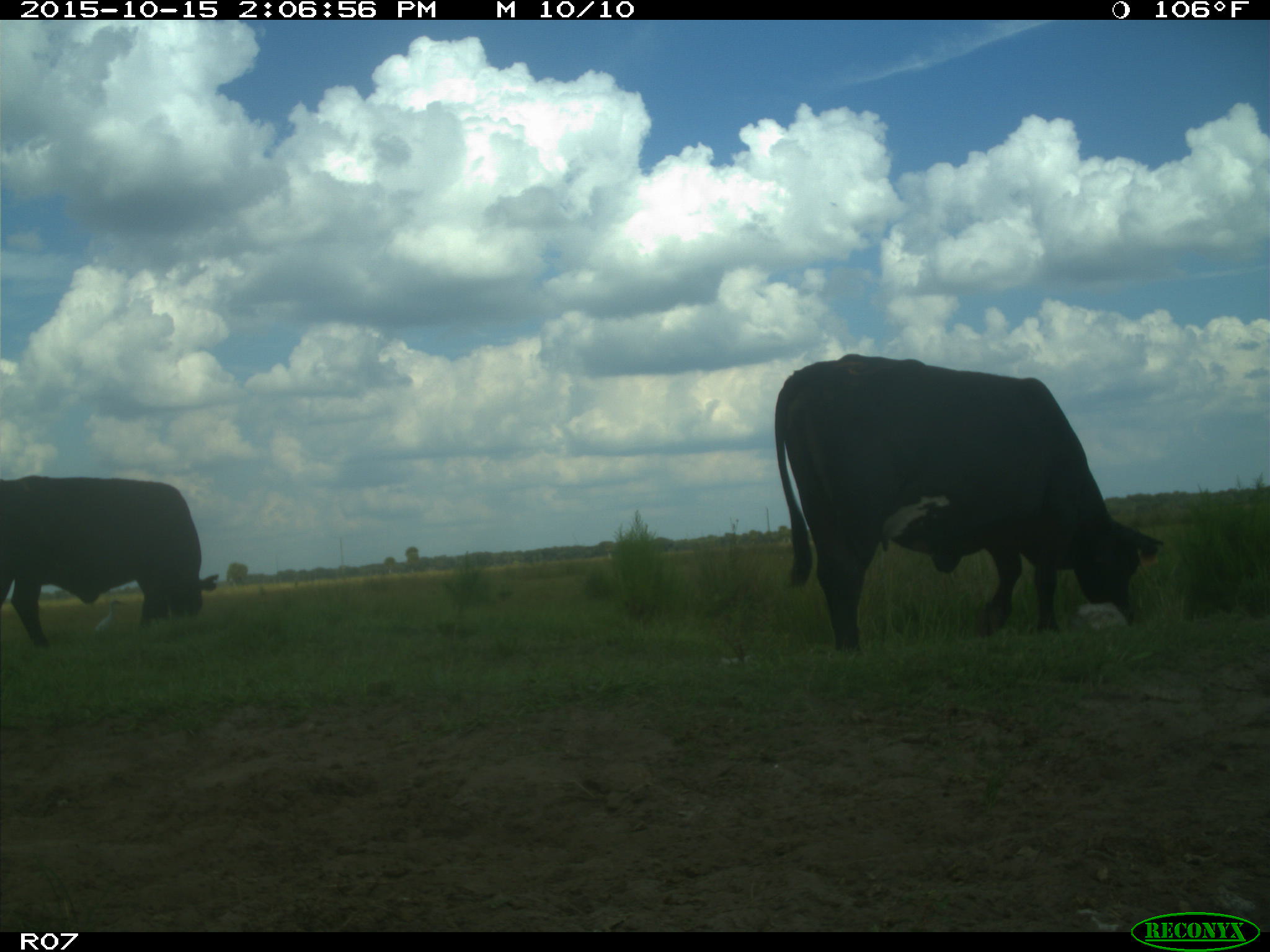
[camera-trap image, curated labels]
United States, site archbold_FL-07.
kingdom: Animalia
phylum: Chordata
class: Mammalia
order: Artiodactyla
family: Bovidae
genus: Bos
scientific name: Bos taurus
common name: domestic cow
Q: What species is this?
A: Bos taurus (domestic cow).